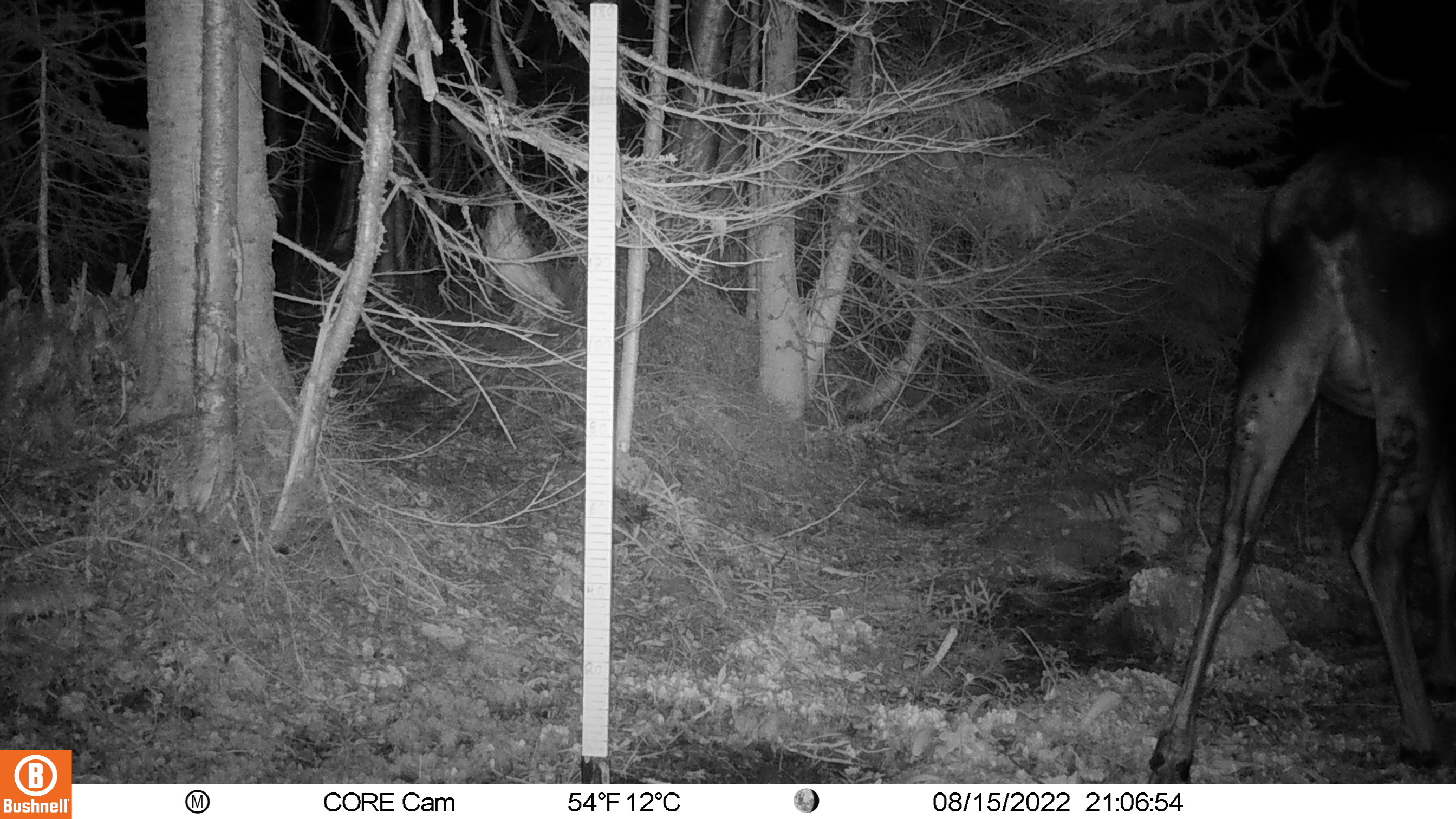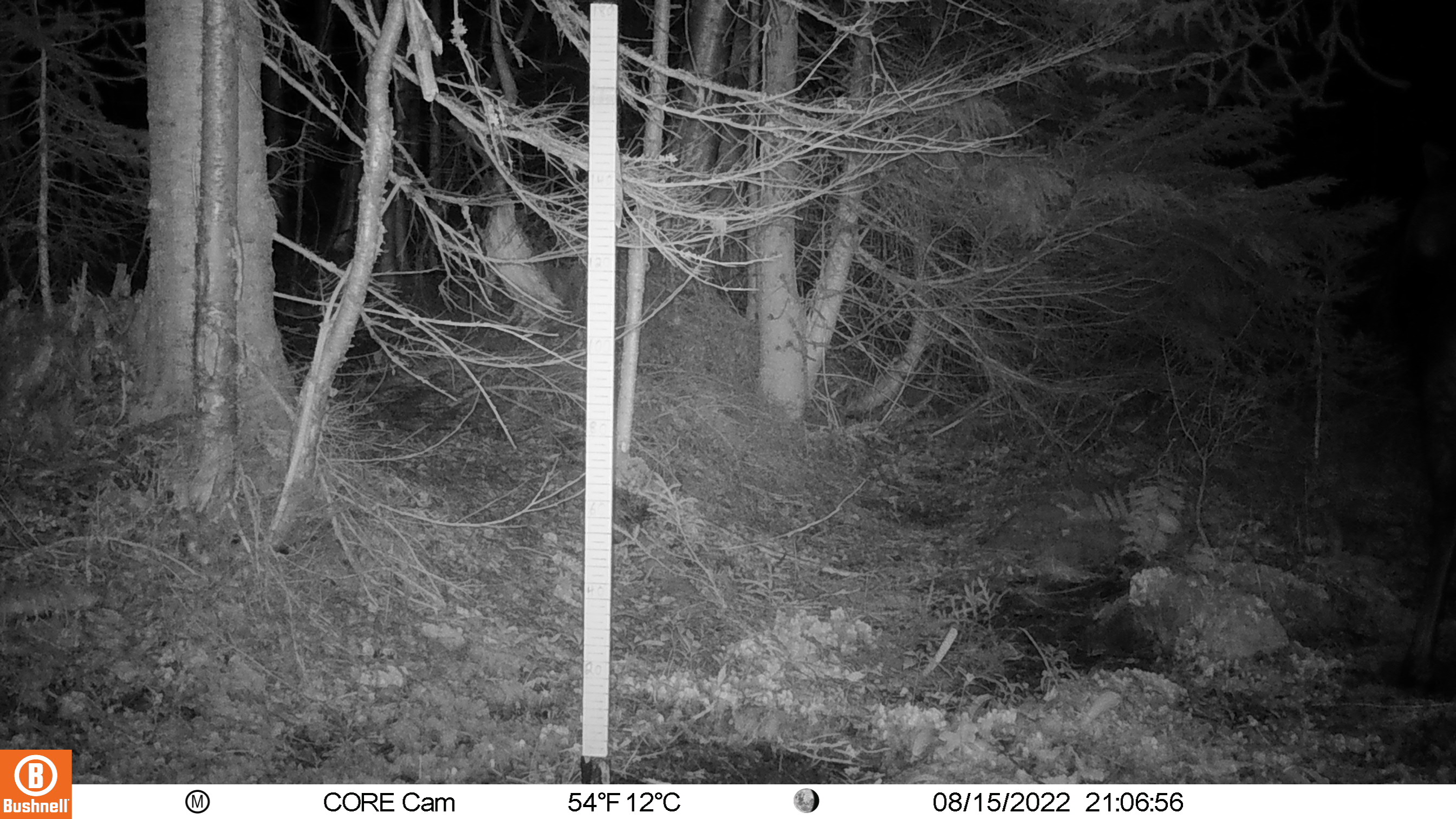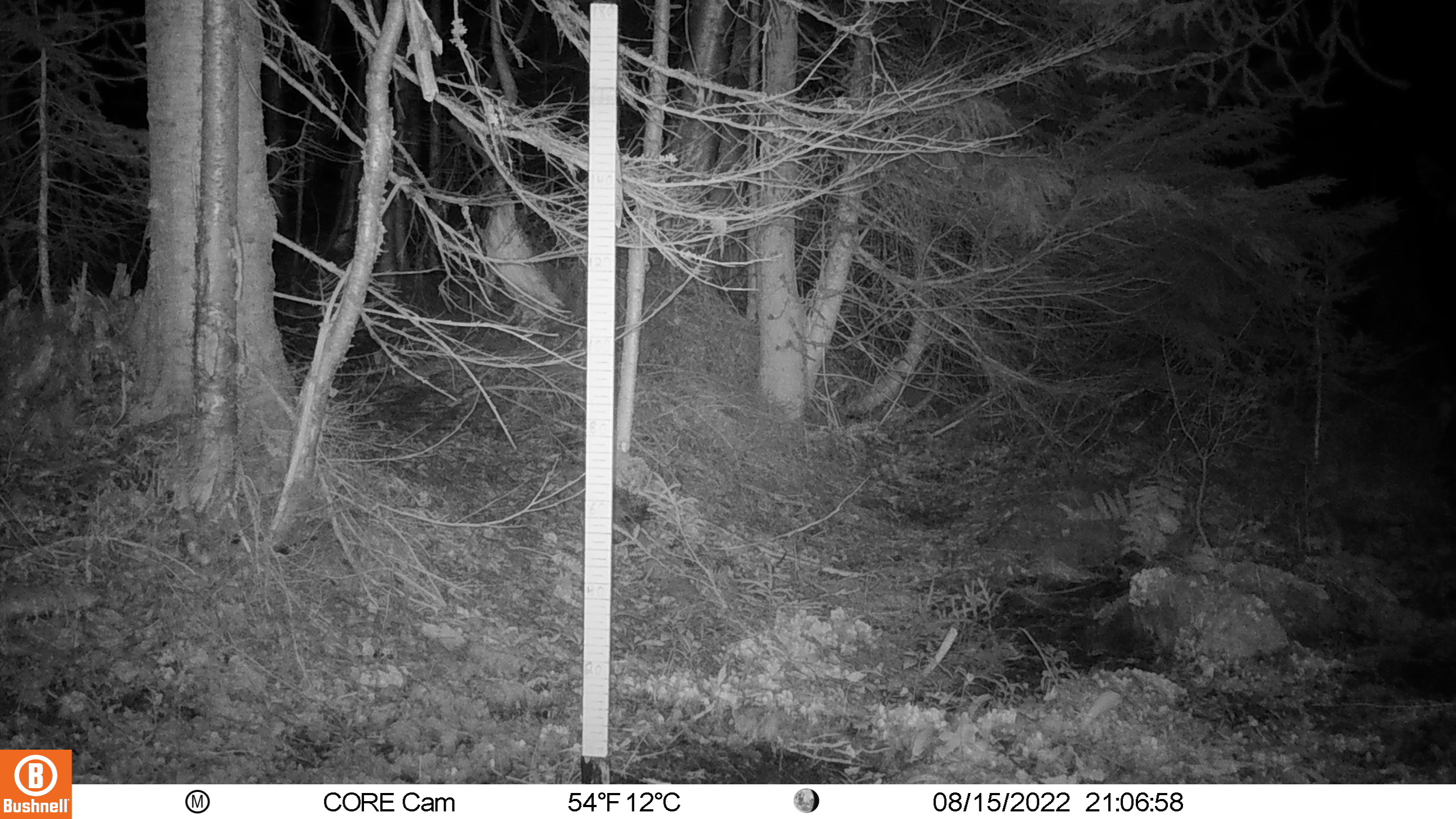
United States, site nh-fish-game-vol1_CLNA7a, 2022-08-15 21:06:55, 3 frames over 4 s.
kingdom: Animalia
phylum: Chordata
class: Mammalia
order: Artiodactyla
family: Cervidae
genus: Alces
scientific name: Alces alces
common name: moose